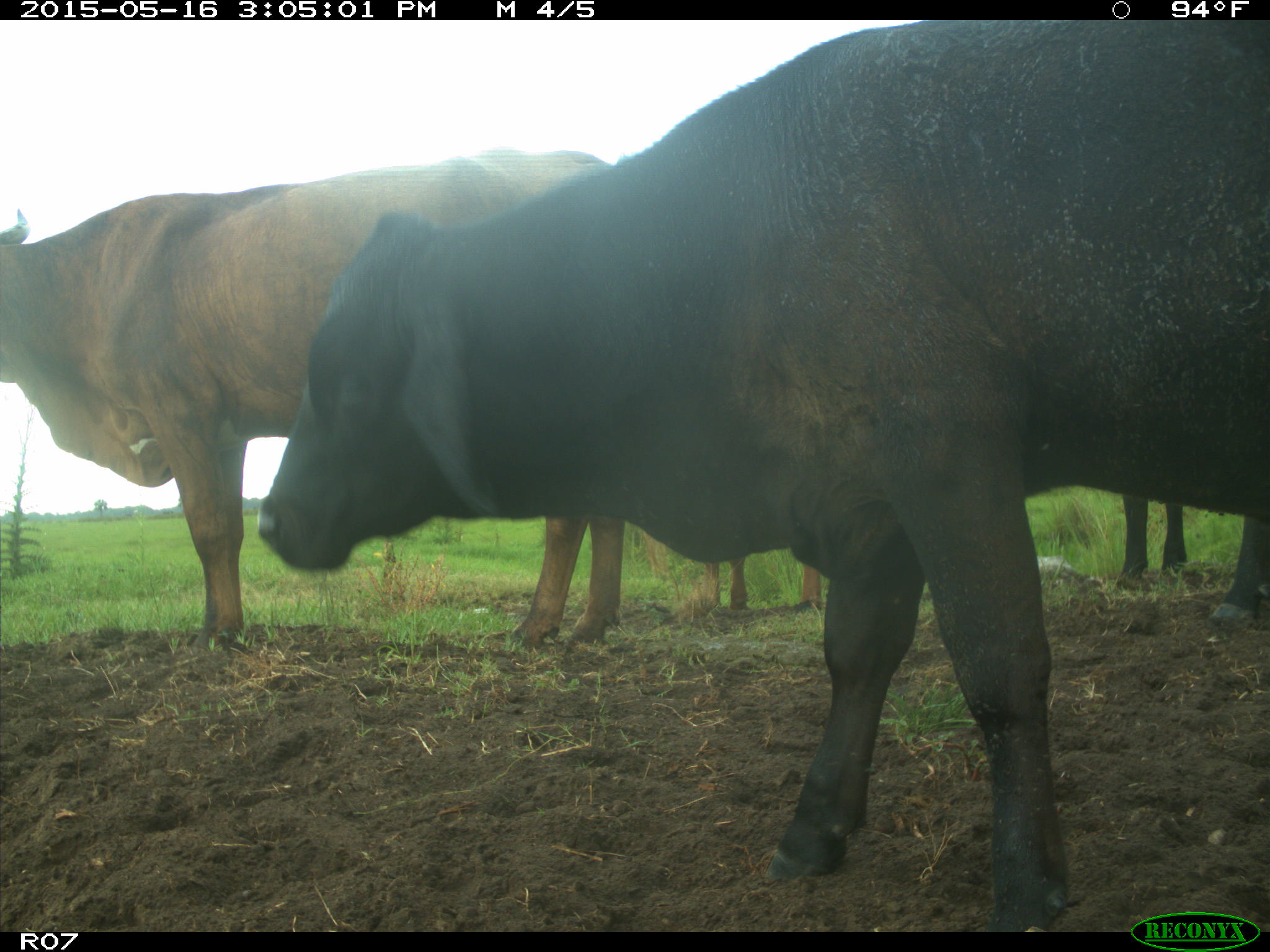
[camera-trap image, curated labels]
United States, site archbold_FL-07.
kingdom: Animalia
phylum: Chordata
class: Mammalia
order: Artiodactyla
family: Bovidae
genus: Bos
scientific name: Bos taurus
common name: domestic cow